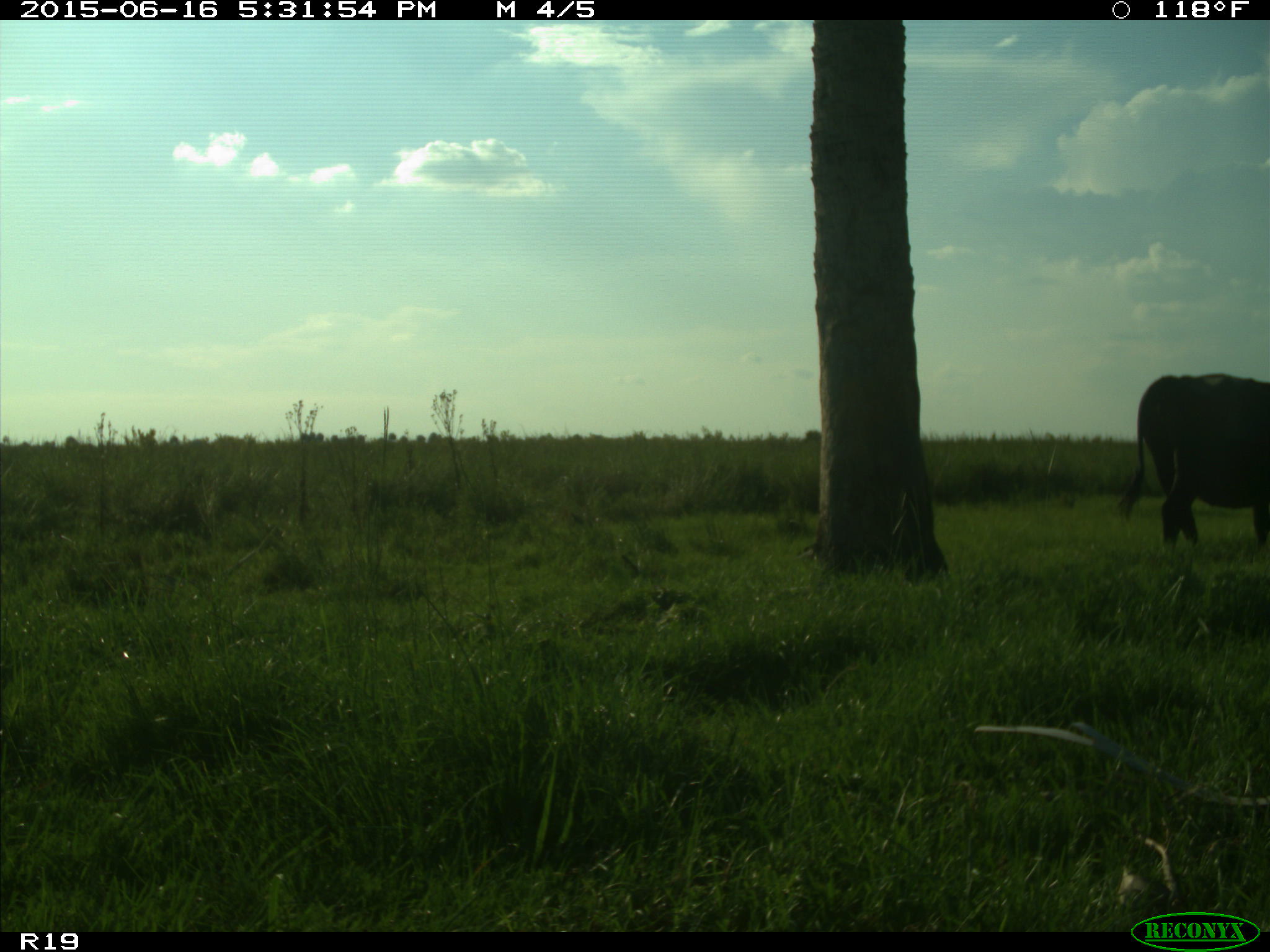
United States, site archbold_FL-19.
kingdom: Animalia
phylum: Chordata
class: Mammalia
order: Artiodactyla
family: Bovidae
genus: Bos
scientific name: Bos taurus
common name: domestic cow